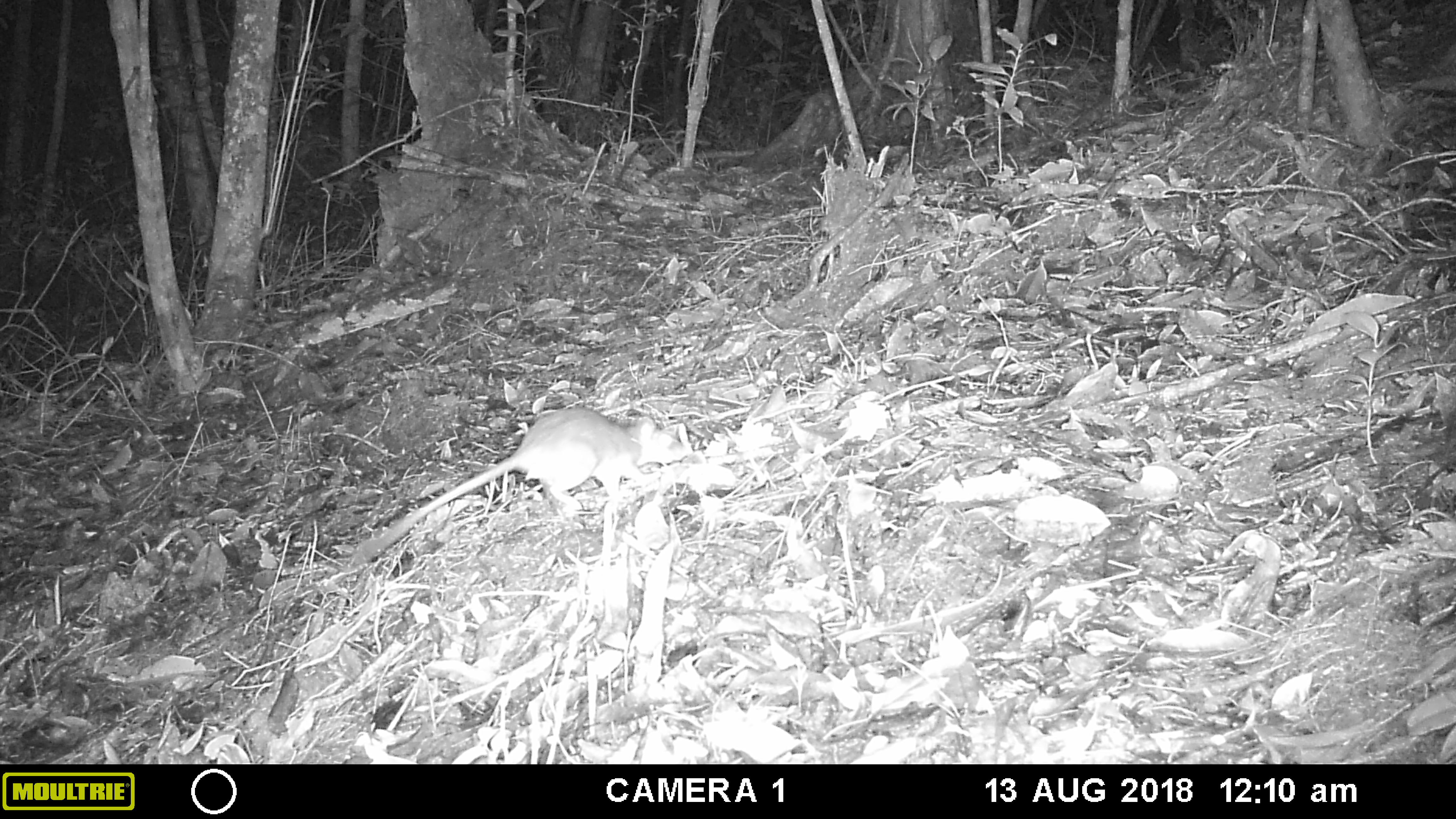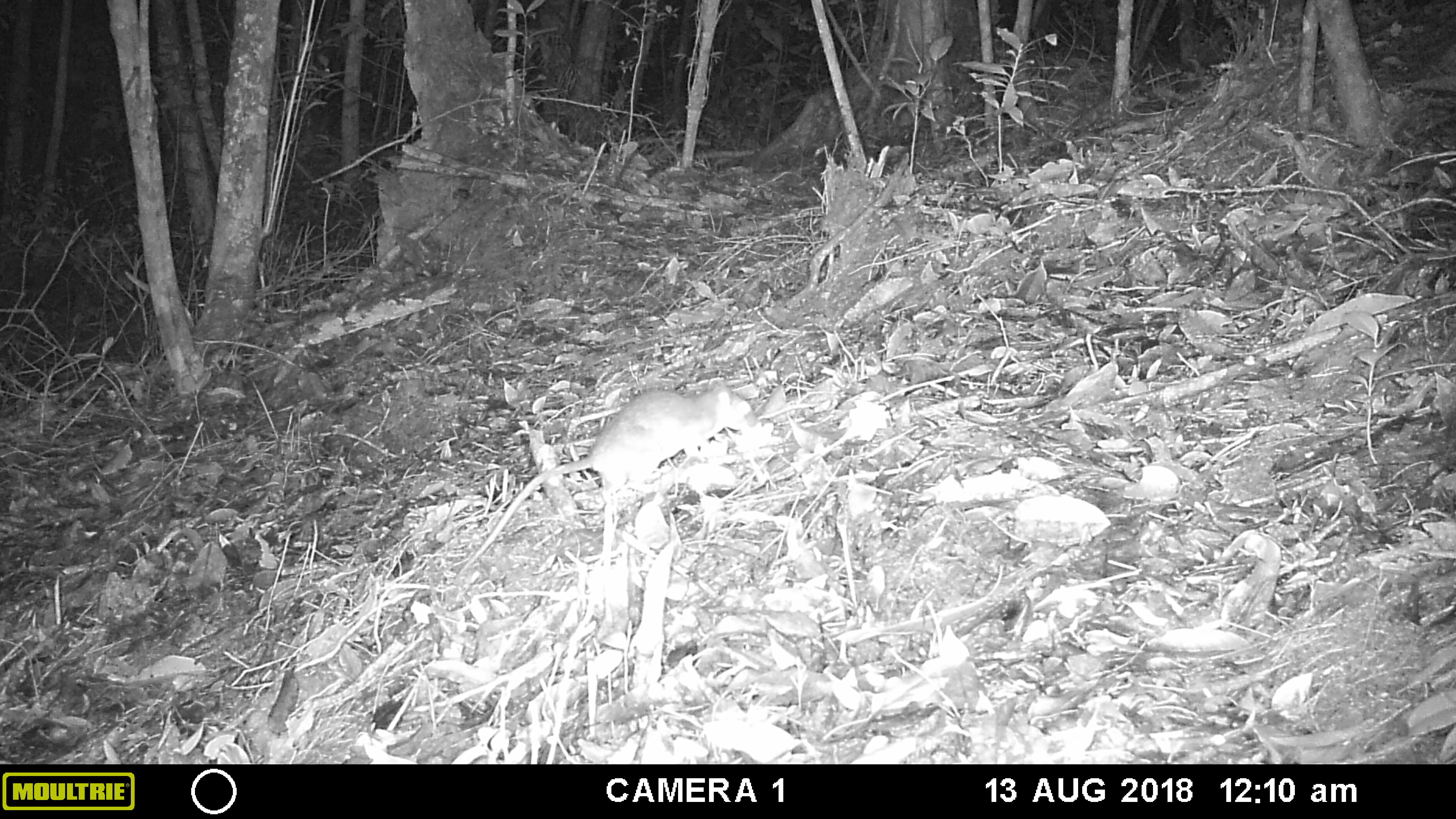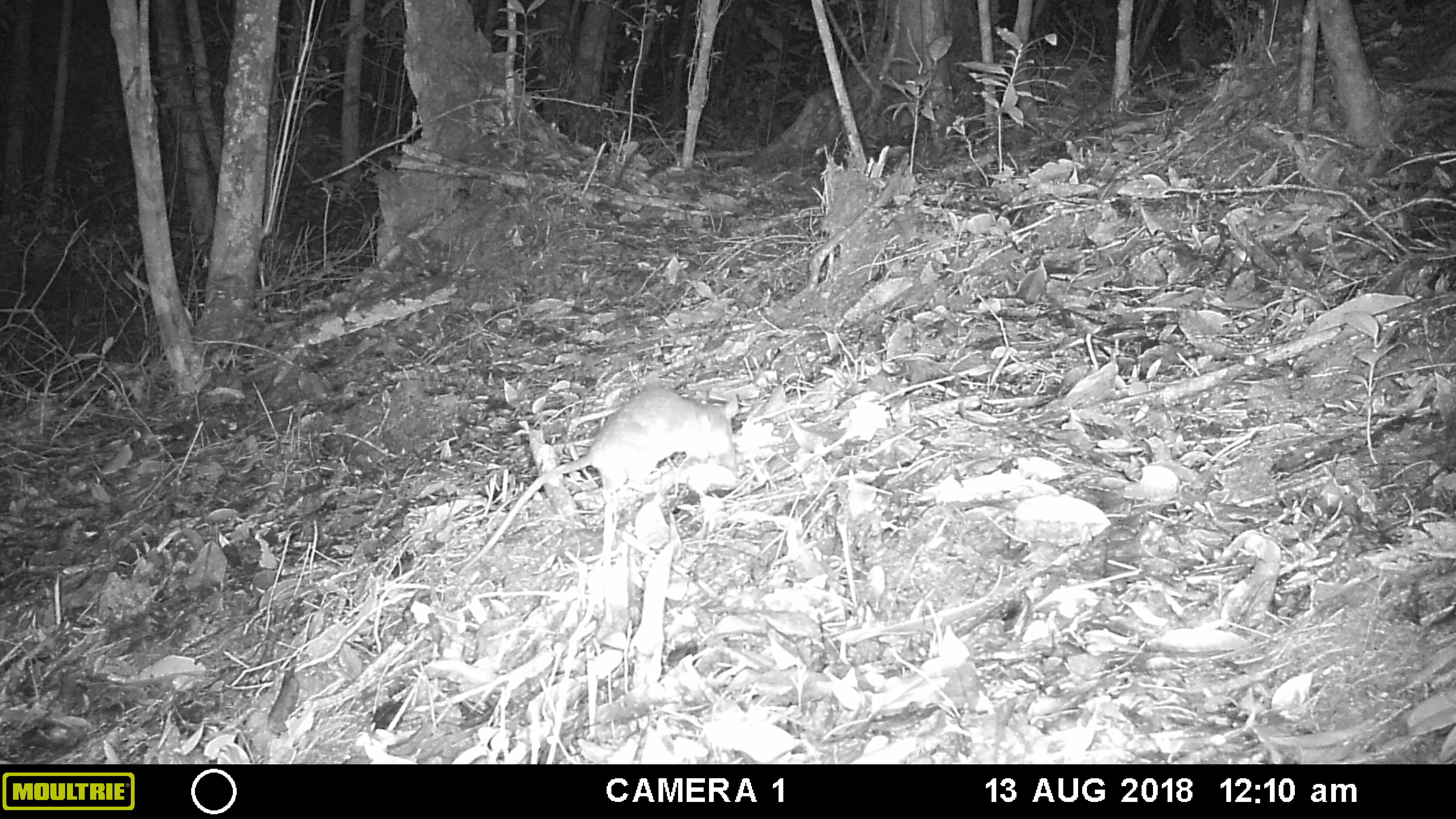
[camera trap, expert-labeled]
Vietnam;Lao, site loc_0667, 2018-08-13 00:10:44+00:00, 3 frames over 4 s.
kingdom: Animalia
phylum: Chordata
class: Mammalia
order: Rodentia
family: Muridae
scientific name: Muridae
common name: old-world mice and rats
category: unidentified murid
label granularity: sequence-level